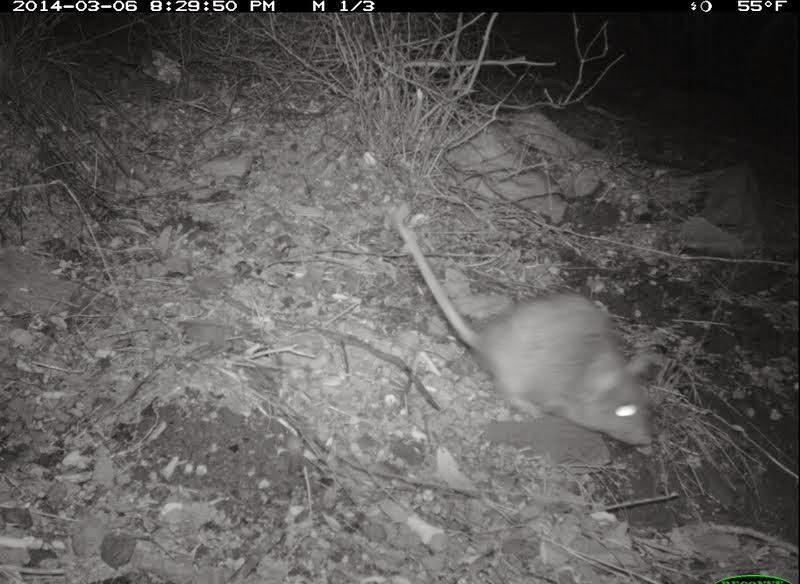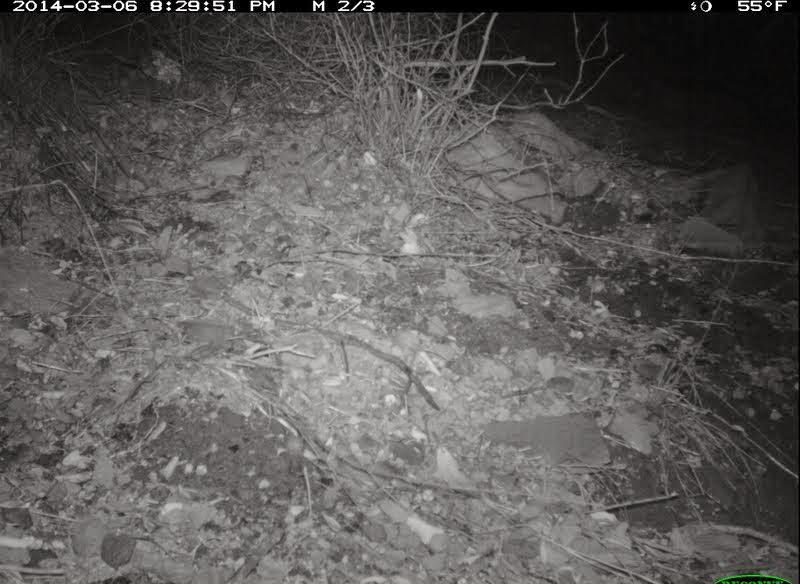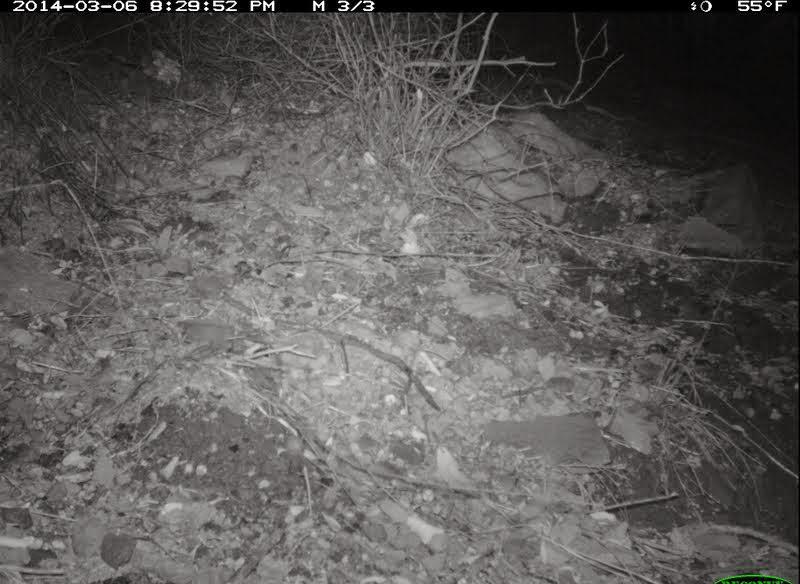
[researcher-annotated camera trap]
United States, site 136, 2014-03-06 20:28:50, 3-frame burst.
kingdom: Animalia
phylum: Chordata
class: Mammalia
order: Rodentia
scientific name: Rodentia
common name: rodent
Rodent (Rodentia).